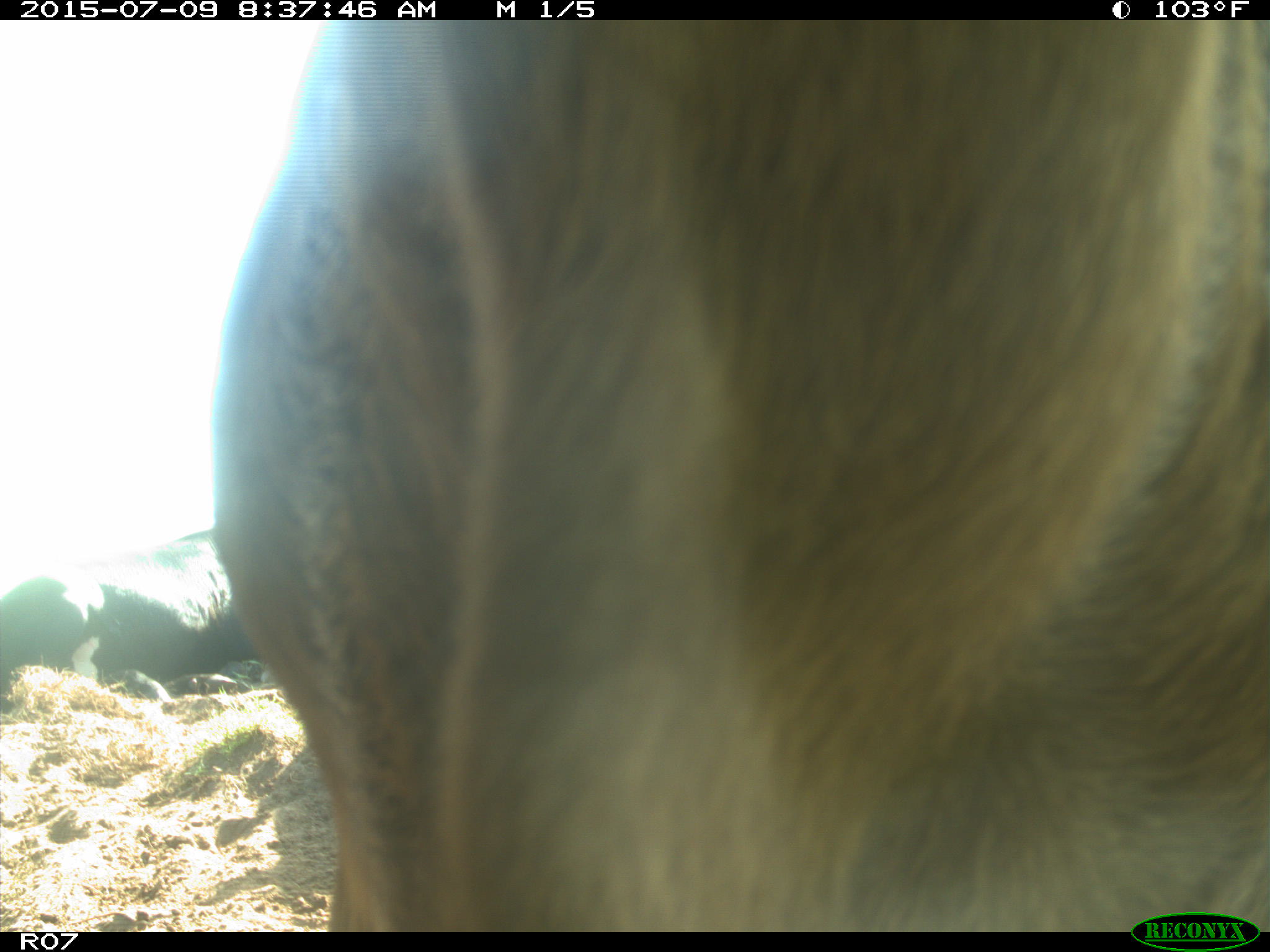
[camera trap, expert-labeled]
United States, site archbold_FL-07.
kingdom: Animalia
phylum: Chordata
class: Mammalia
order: Artiodactyla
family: Bovidae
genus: Bos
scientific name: Bos taurus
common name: domestic cow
Bos taurus (domestic cow).